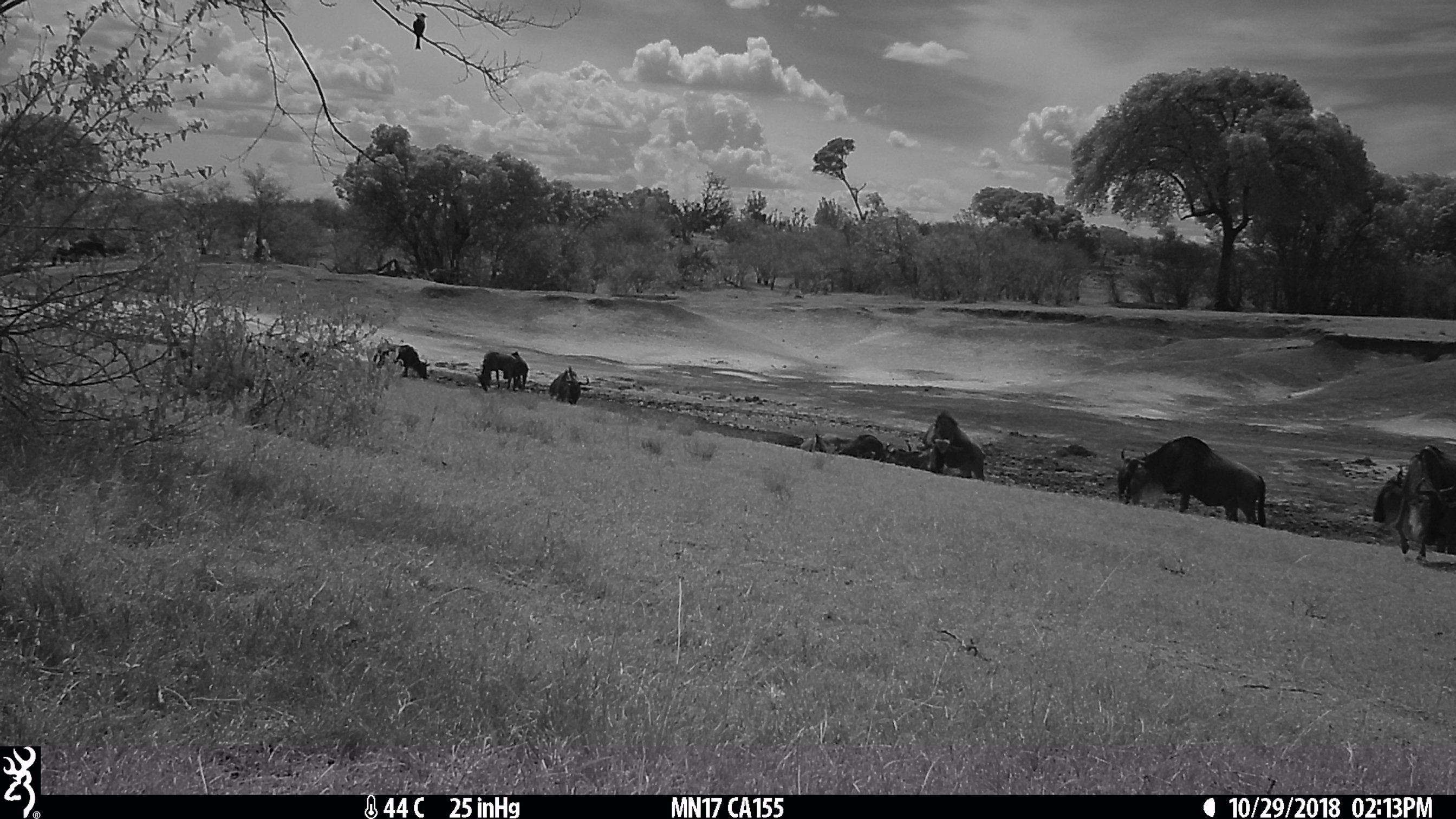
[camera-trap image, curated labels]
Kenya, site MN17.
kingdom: Animalia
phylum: Chordata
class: Mammalia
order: Artiodactyla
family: Bovidae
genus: Connochaetes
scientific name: Connochaetes taurinus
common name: blue wildebeest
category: wildebeest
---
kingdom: Animalia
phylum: Chordata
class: Aves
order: Coraciiformes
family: Meropidae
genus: Merops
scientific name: Merops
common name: bee-eater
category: beeeater